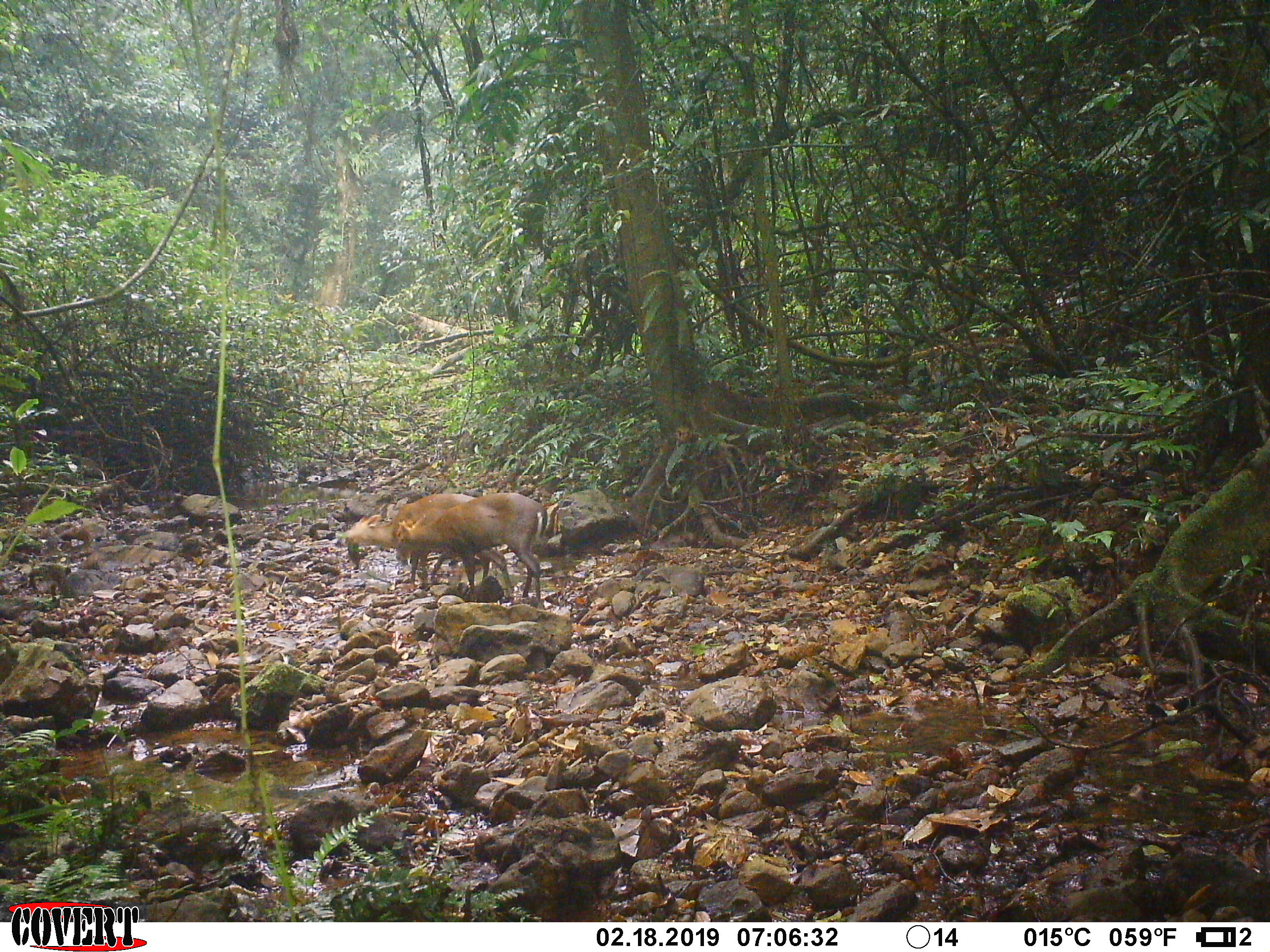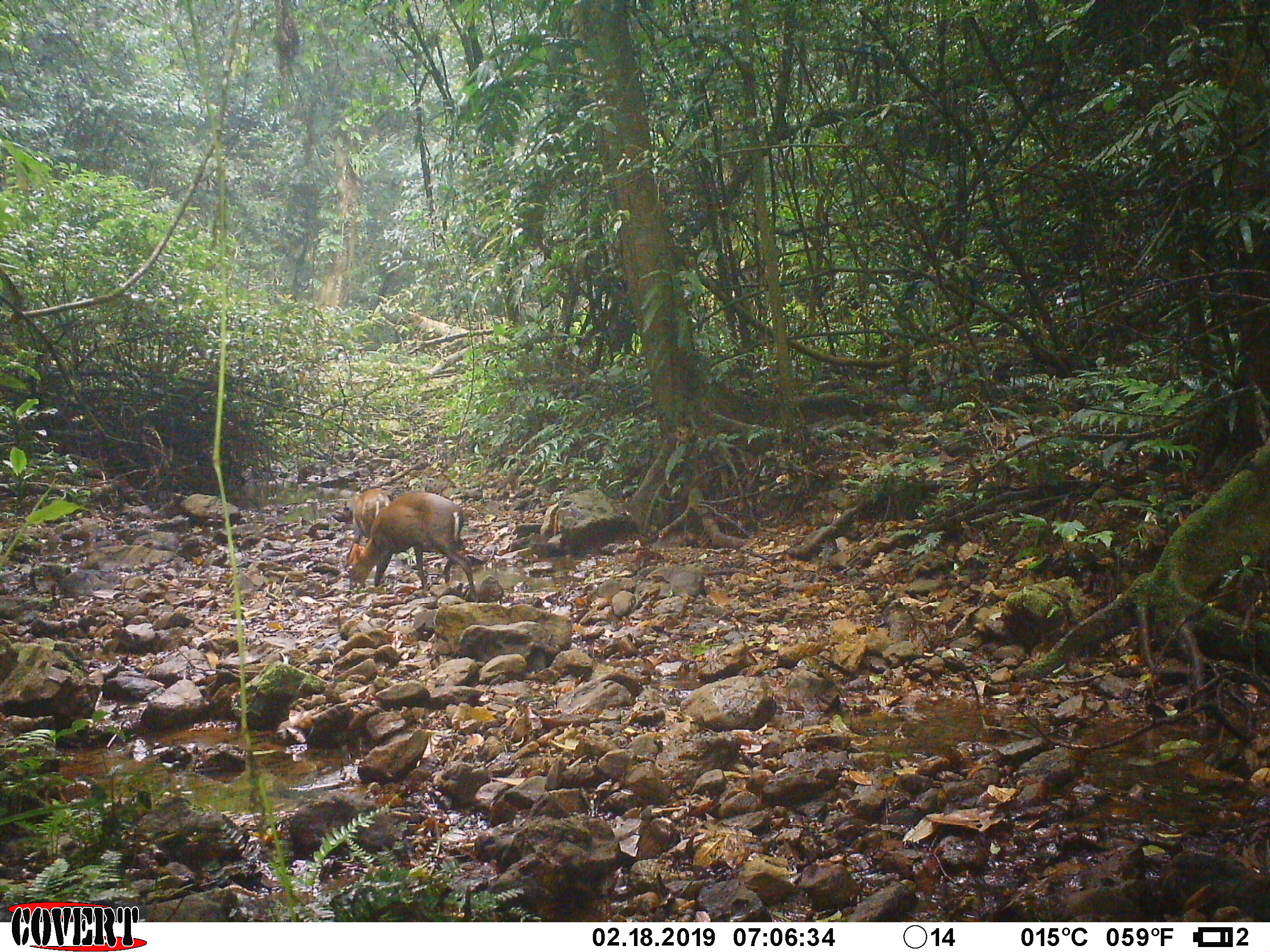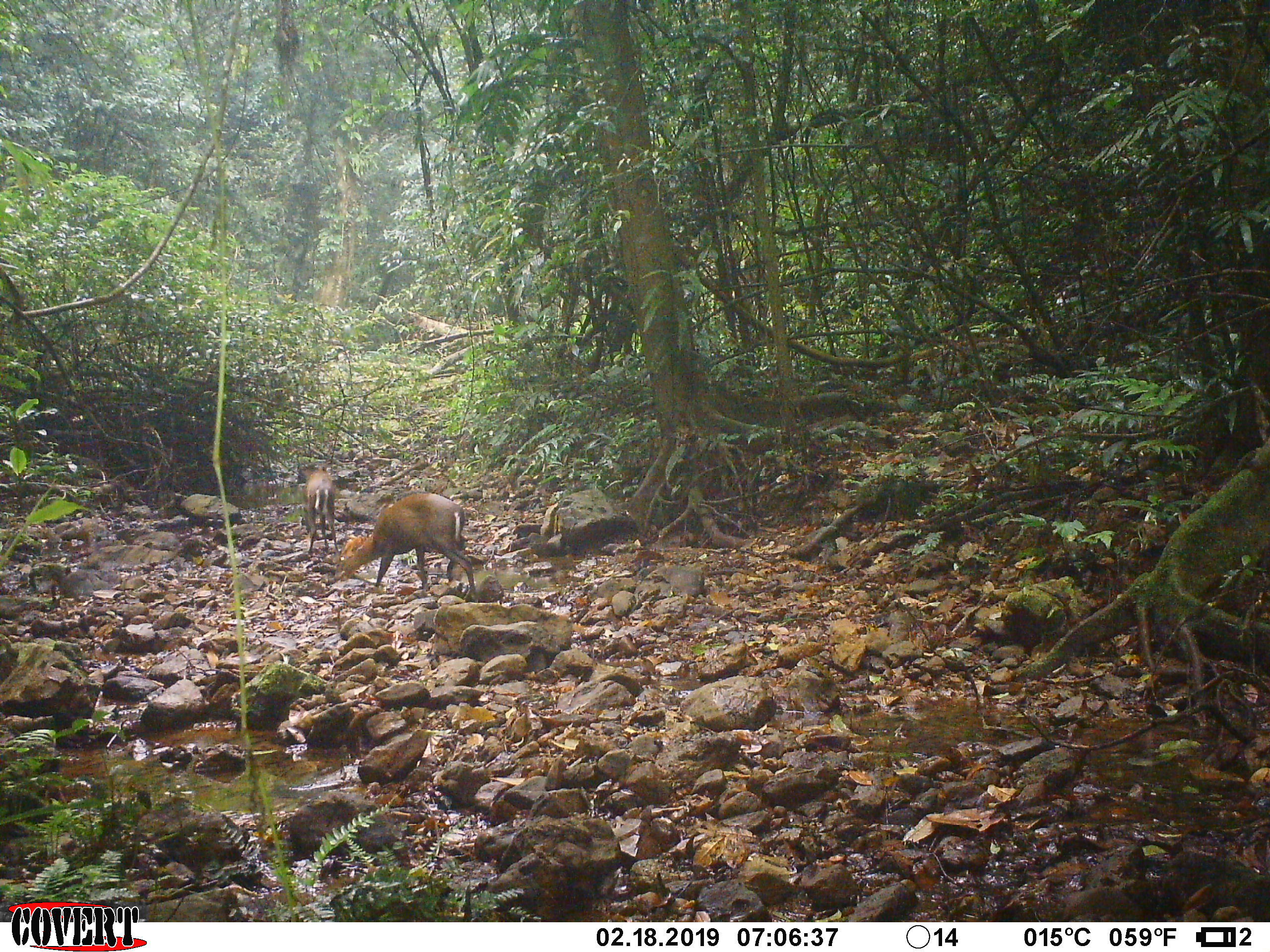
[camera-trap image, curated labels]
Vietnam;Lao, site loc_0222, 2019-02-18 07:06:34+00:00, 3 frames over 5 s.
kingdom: Animalia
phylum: Chordata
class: Mammalia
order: Artiodactyla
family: Cervidae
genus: Muntiacus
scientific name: Muntiacus rooseveltorum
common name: roosevelt's muntjac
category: roosevelts muntjac group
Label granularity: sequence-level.